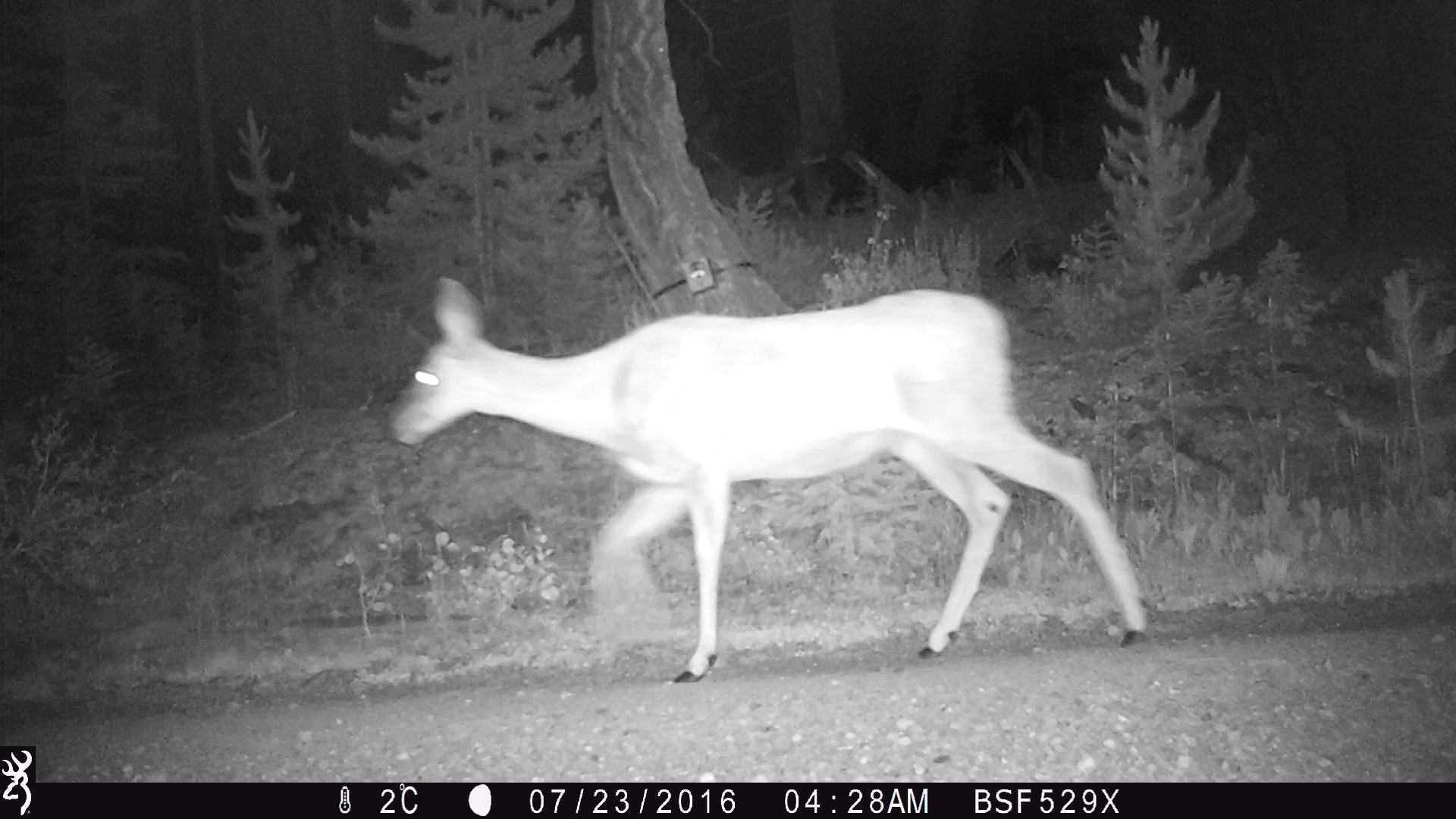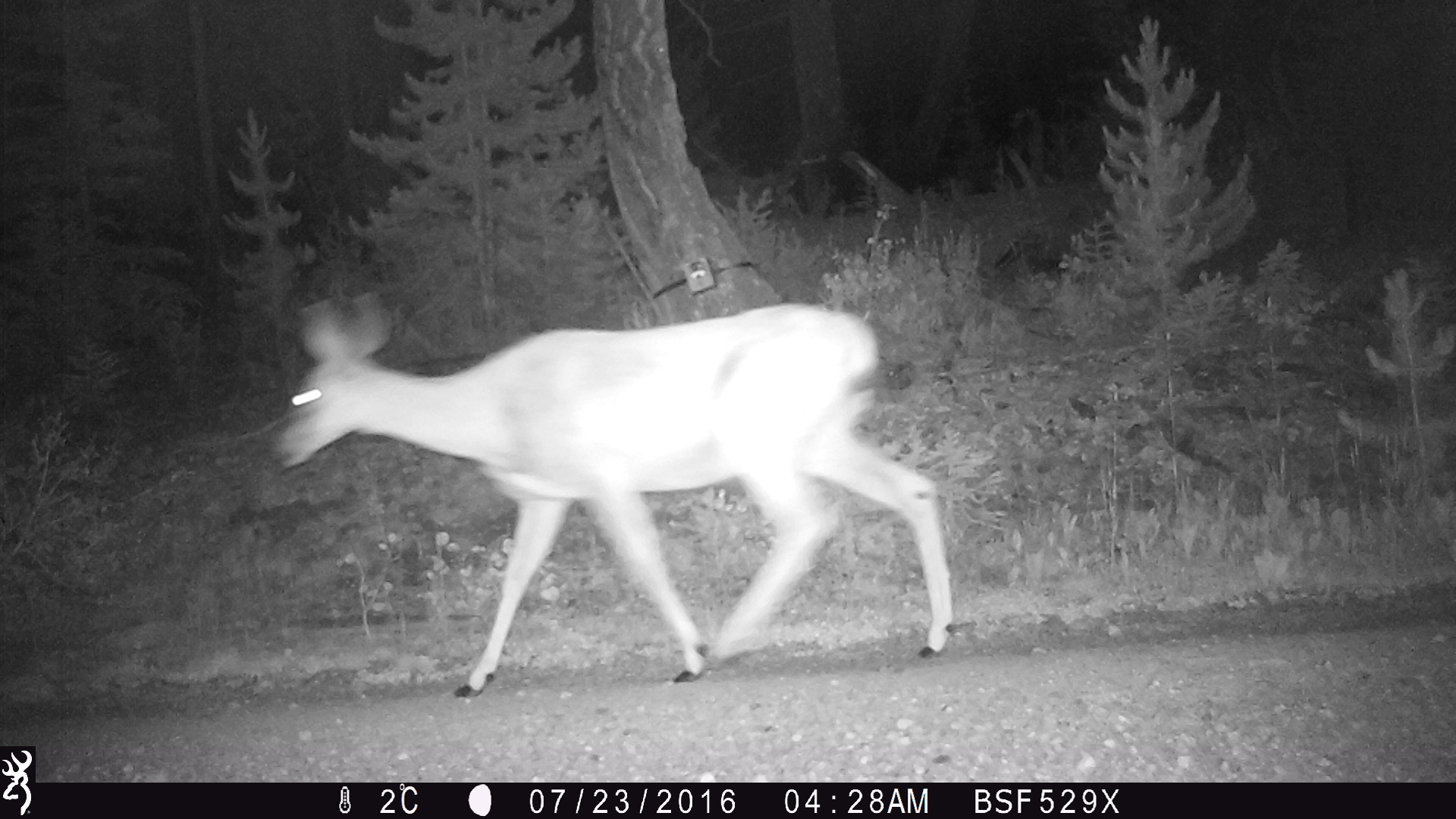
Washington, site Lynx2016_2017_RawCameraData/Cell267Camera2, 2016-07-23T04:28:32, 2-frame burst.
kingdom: Animalia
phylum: Chordata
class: Mammalia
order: Artiodactyla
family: Cervidae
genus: Odocoileus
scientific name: Odocoileus hemionus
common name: mule deer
Odocoileus hemionus (mule deer). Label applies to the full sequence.